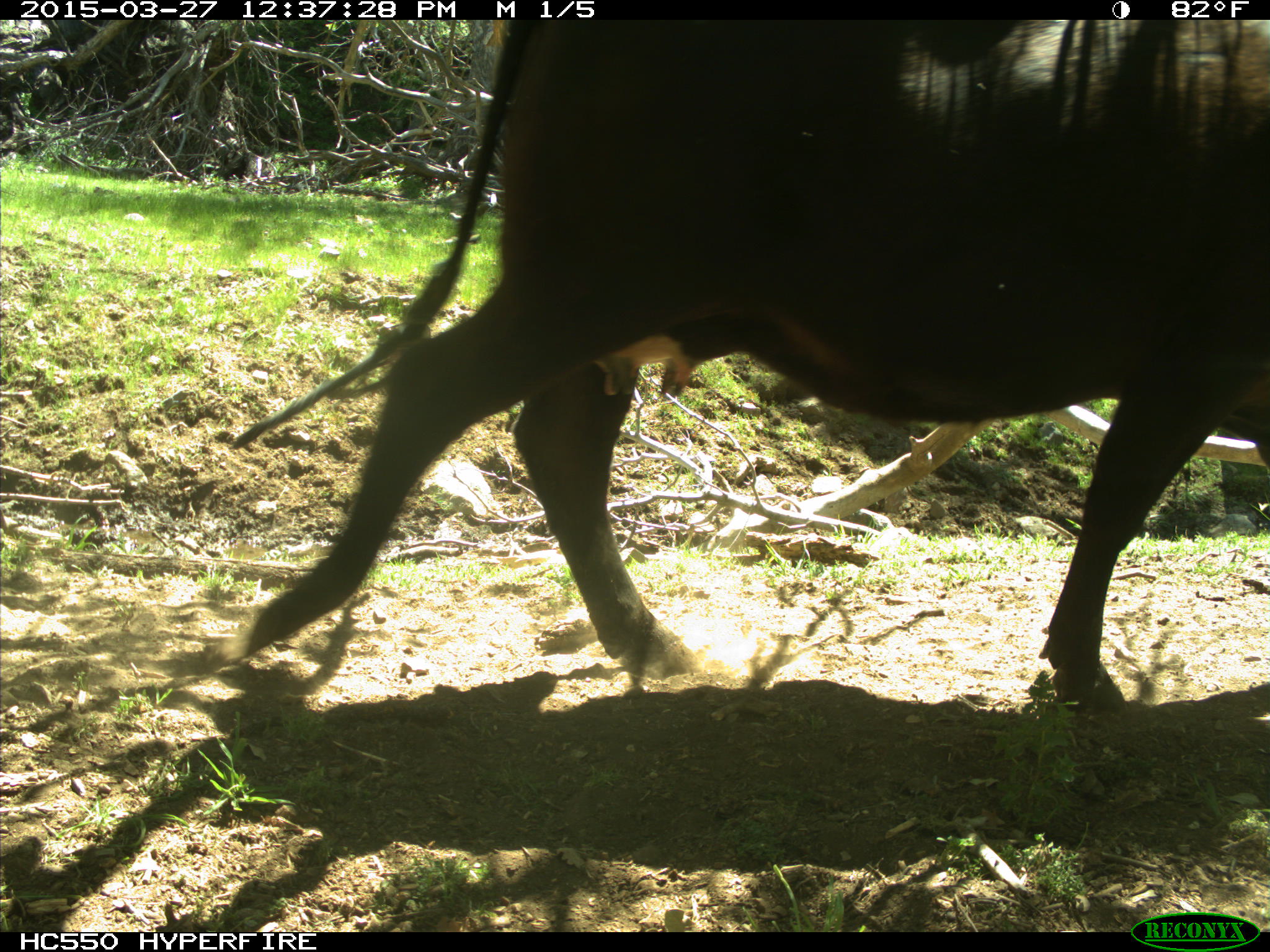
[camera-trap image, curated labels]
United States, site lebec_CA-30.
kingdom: Animalia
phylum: Chordata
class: Mammalia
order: Artiodactyla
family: Bovidae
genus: Bos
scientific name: Bos taurus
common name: domestic cow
Bos taurus (domestic cow).